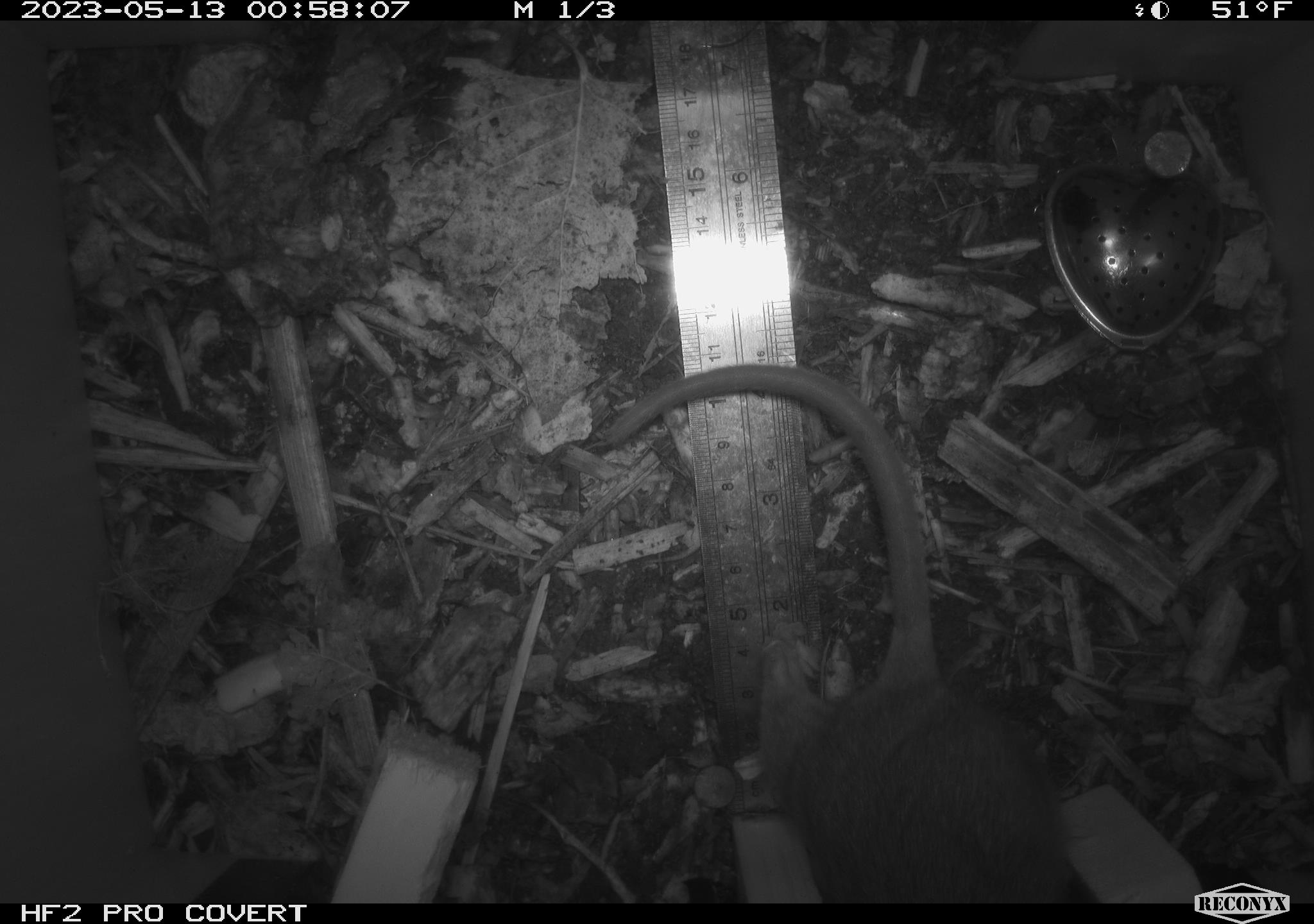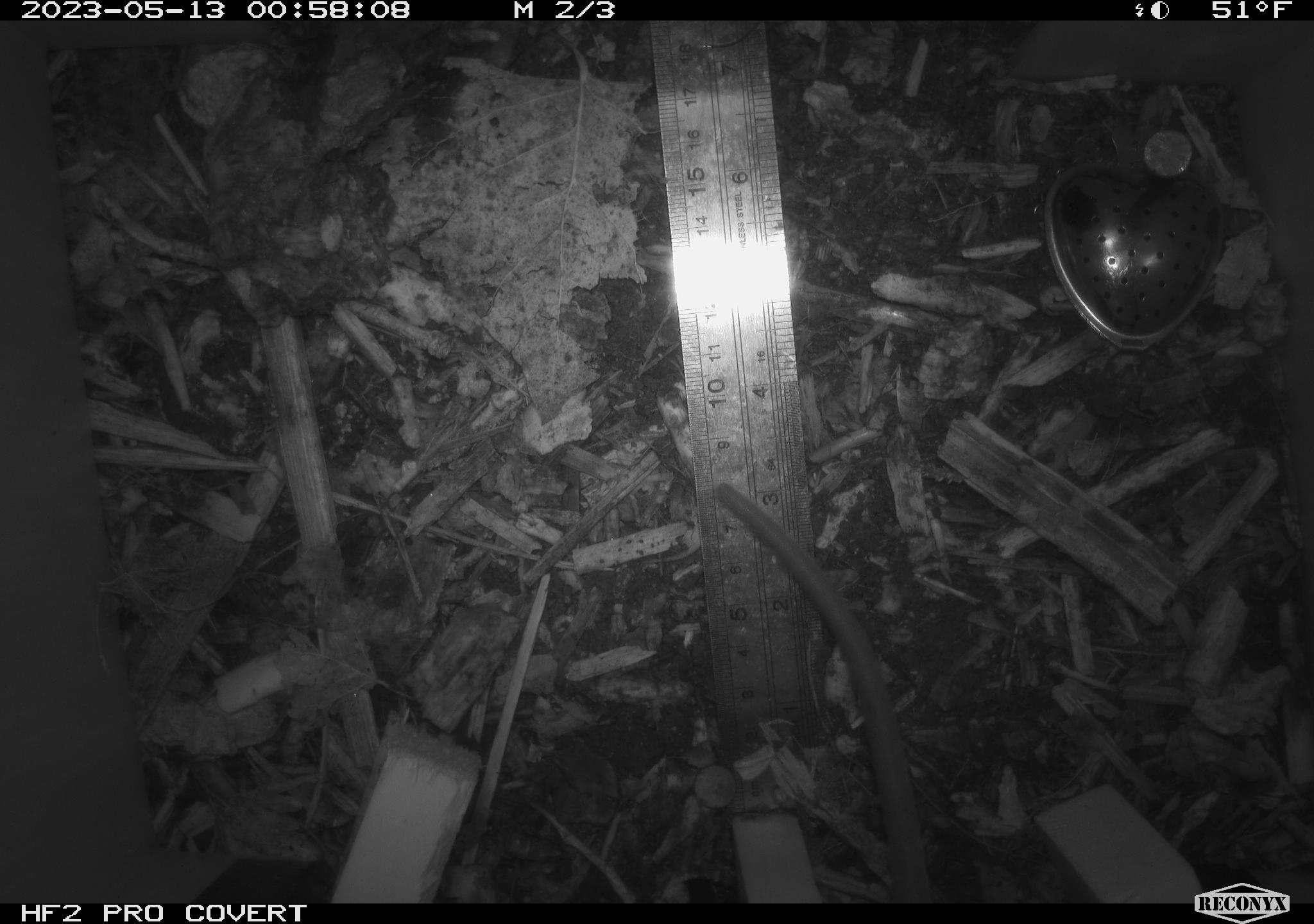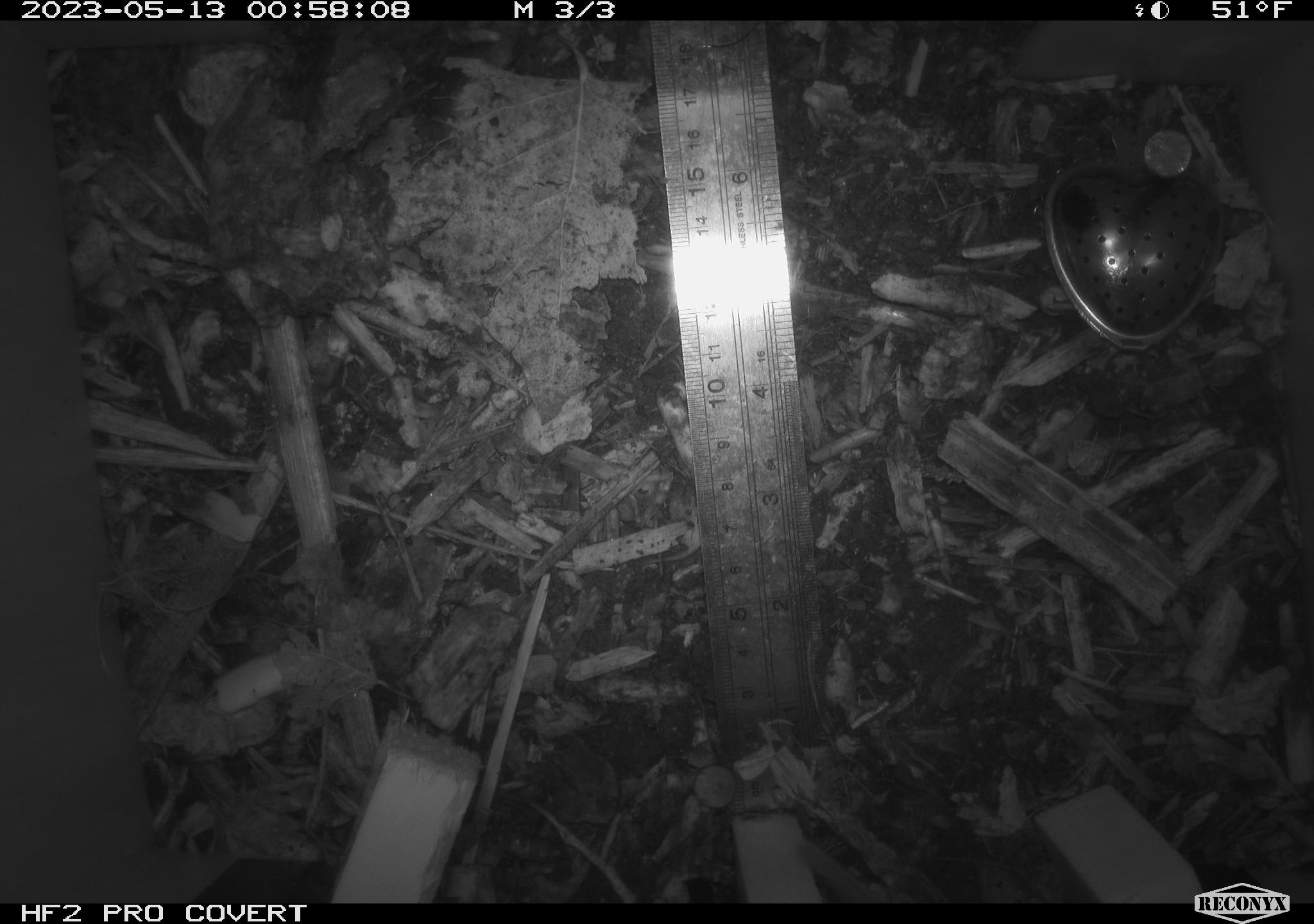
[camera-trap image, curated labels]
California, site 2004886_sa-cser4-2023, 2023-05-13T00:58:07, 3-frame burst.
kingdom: Animalia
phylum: Chordata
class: Mammalia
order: Rodentia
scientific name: Rodentia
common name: mouse species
Mouse species (Rodentia).